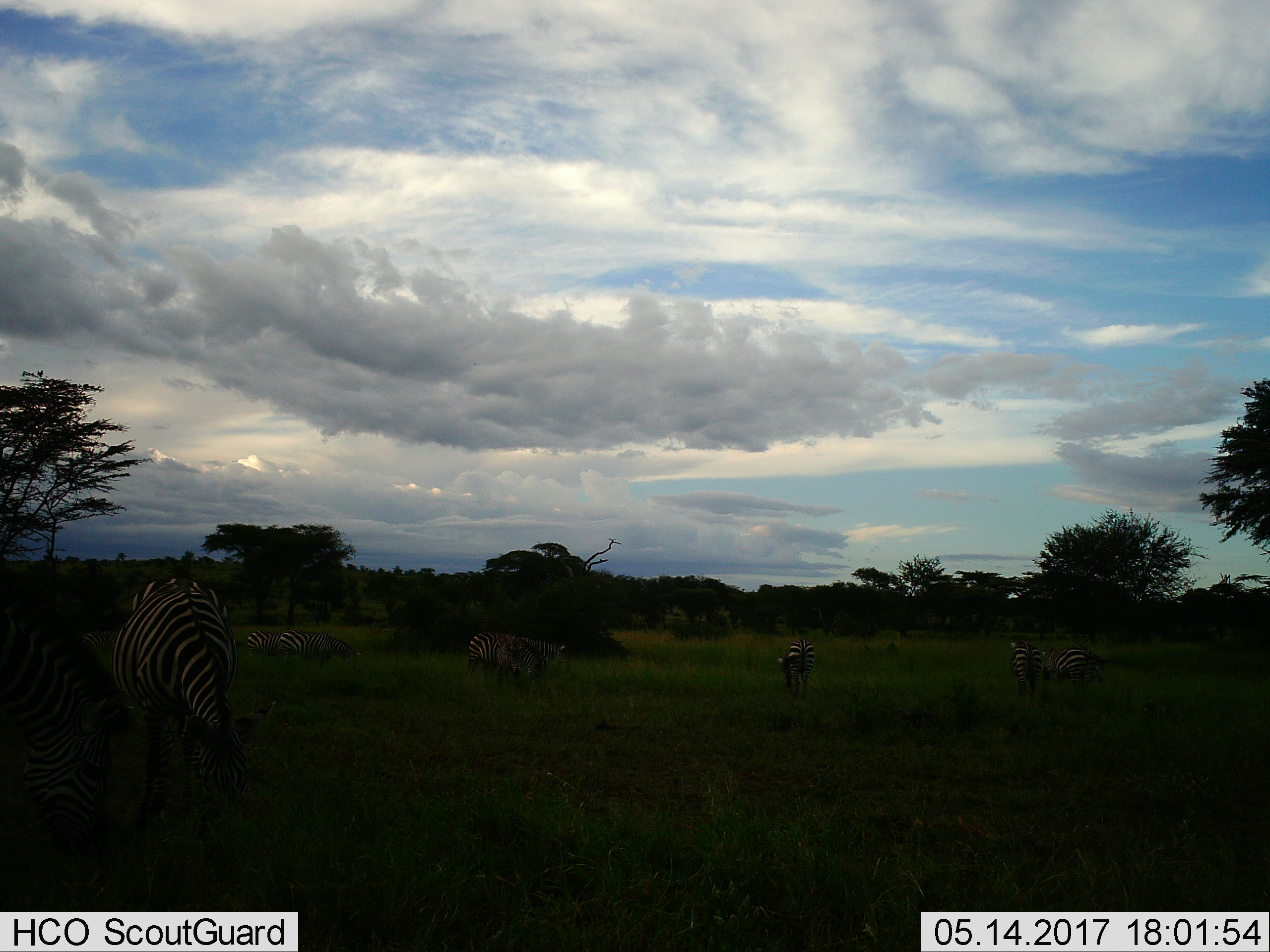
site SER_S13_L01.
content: unidentified animal